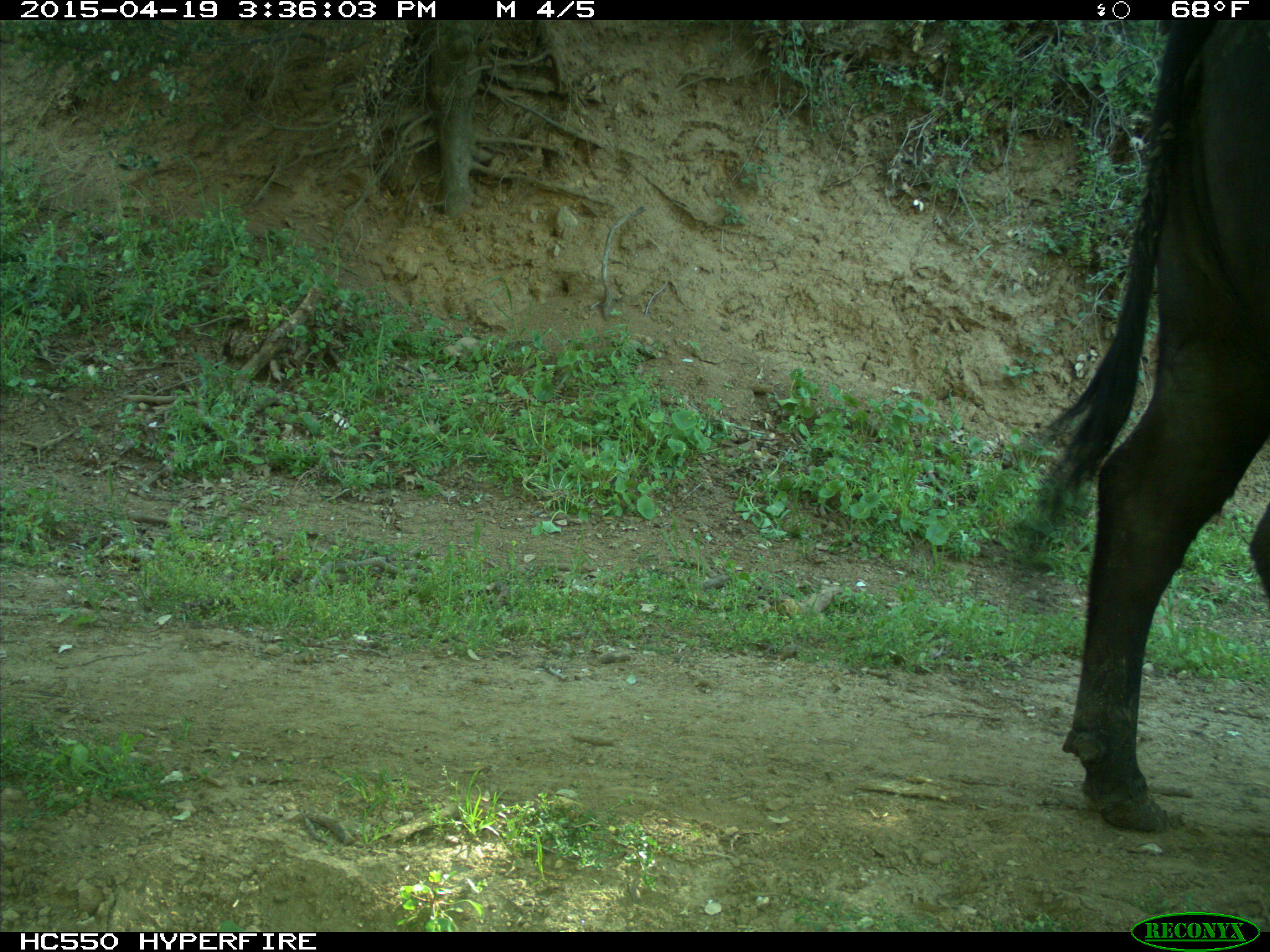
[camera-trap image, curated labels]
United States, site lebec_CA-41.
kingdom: Animalia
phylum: Chordata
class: Mammalia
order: Artiodactyla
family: Bovidae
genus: Bos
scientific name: Bos taurus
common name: domestic cow